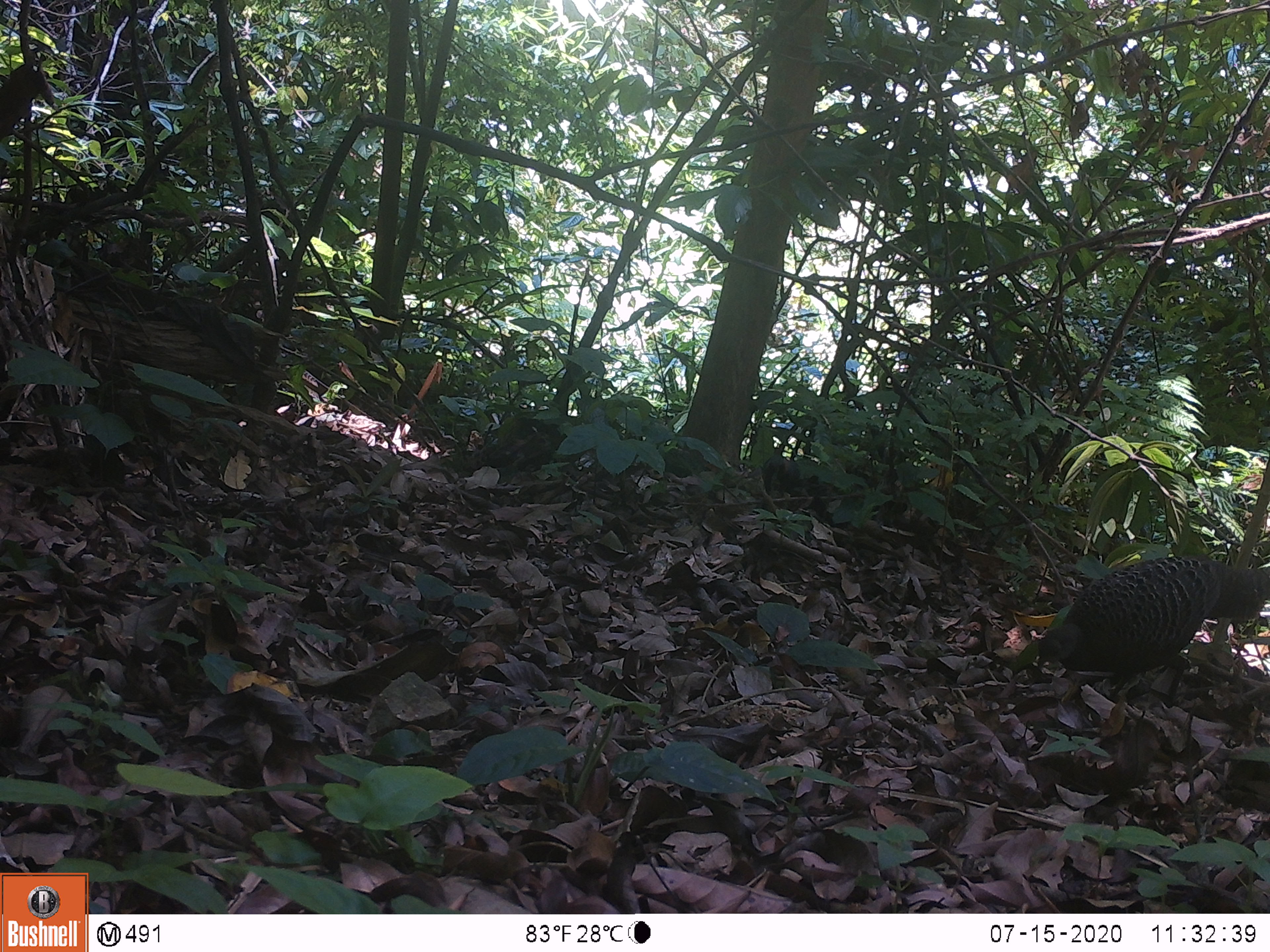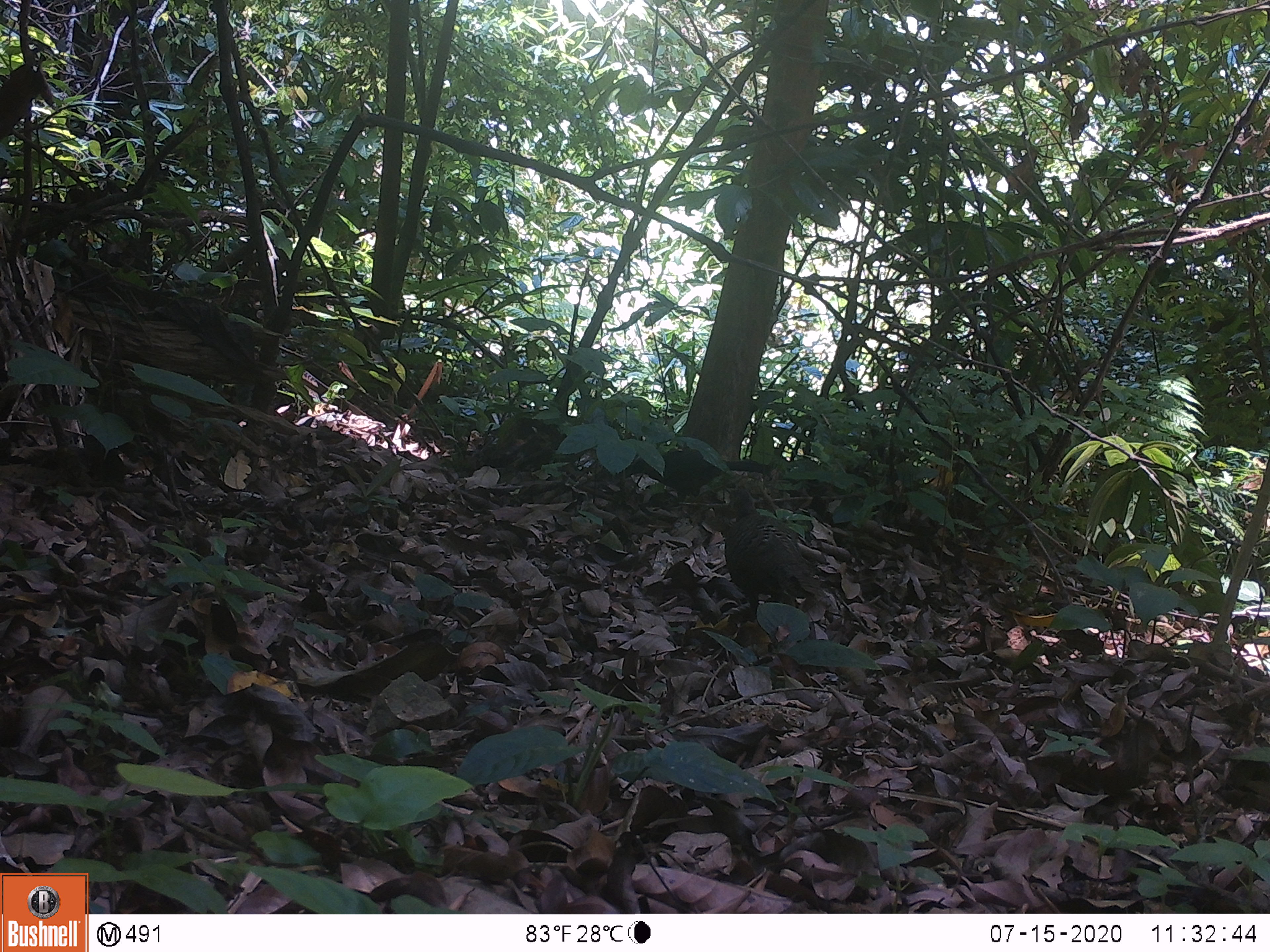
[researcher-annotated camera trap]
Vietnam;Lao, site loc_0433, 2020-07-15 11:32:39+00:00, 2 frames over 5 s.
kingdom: Animalia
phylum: Chordata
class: Aves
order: Galliformes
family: Phasianidae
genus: Polyplectron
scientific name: Polyplectron bicalcaratum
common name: gray peacock-pheasant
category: grey peacock pheasant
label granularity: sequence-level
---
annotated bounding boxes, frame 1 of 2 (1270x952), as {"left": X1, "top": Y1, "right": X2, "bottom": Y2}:
grey peacock pheasant: {"left": 1034, "top": 556, "right": 1270, "bottom": 708}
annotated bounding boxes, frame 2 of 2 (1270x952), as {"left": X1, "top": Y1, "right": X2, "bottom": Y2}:
grey peacock pheasant: {"left": 723, "top": 489, "right": 821, "bottom": 617}